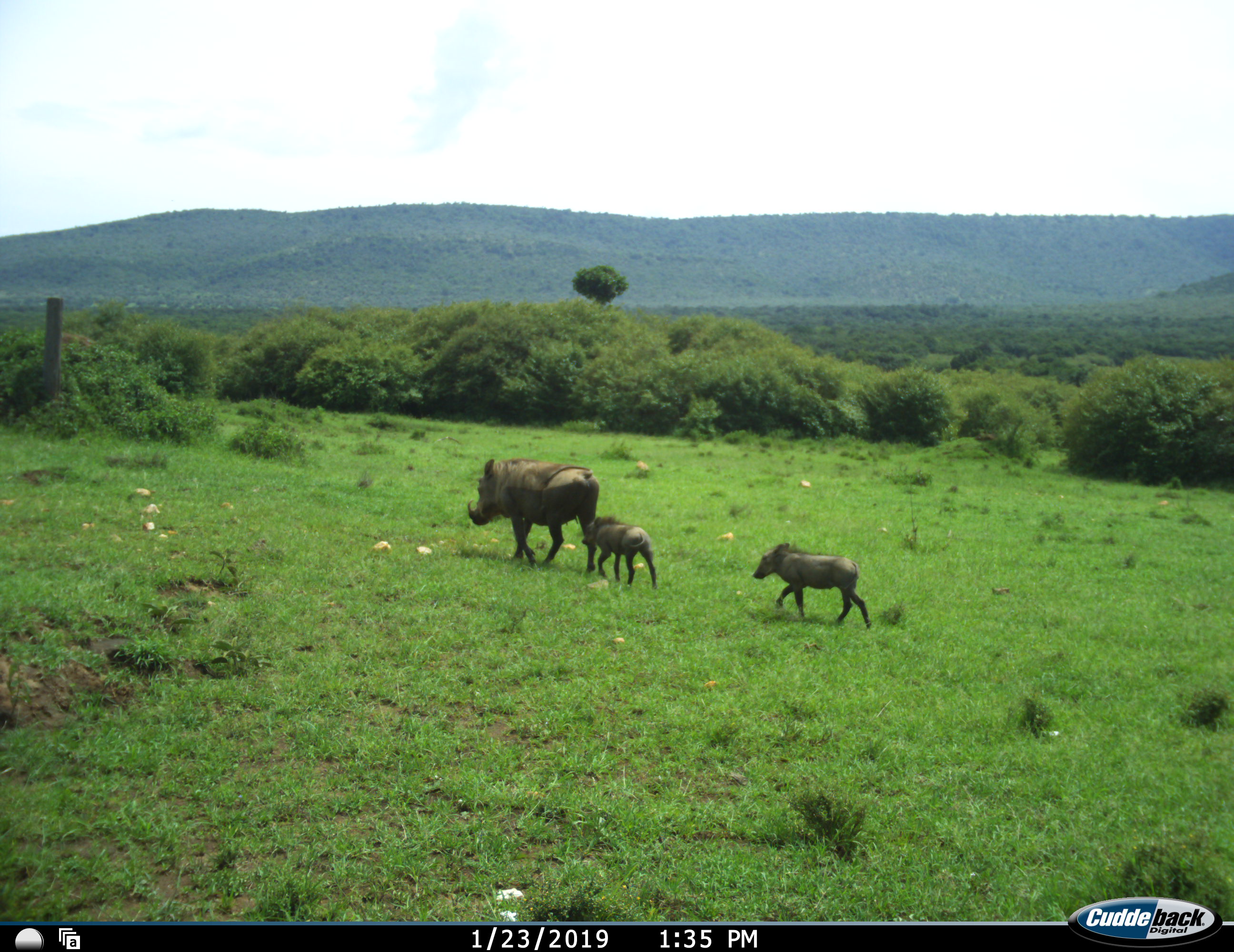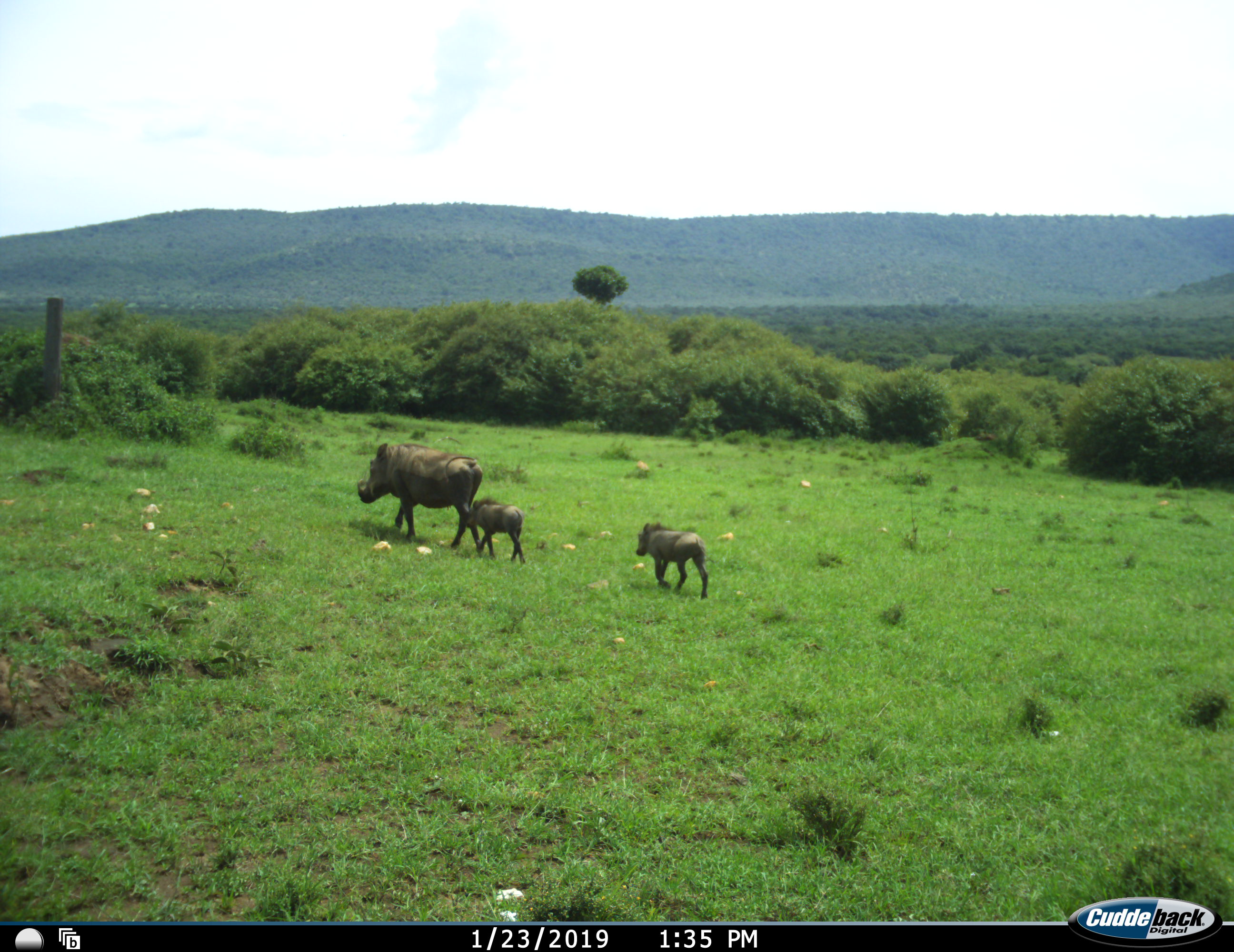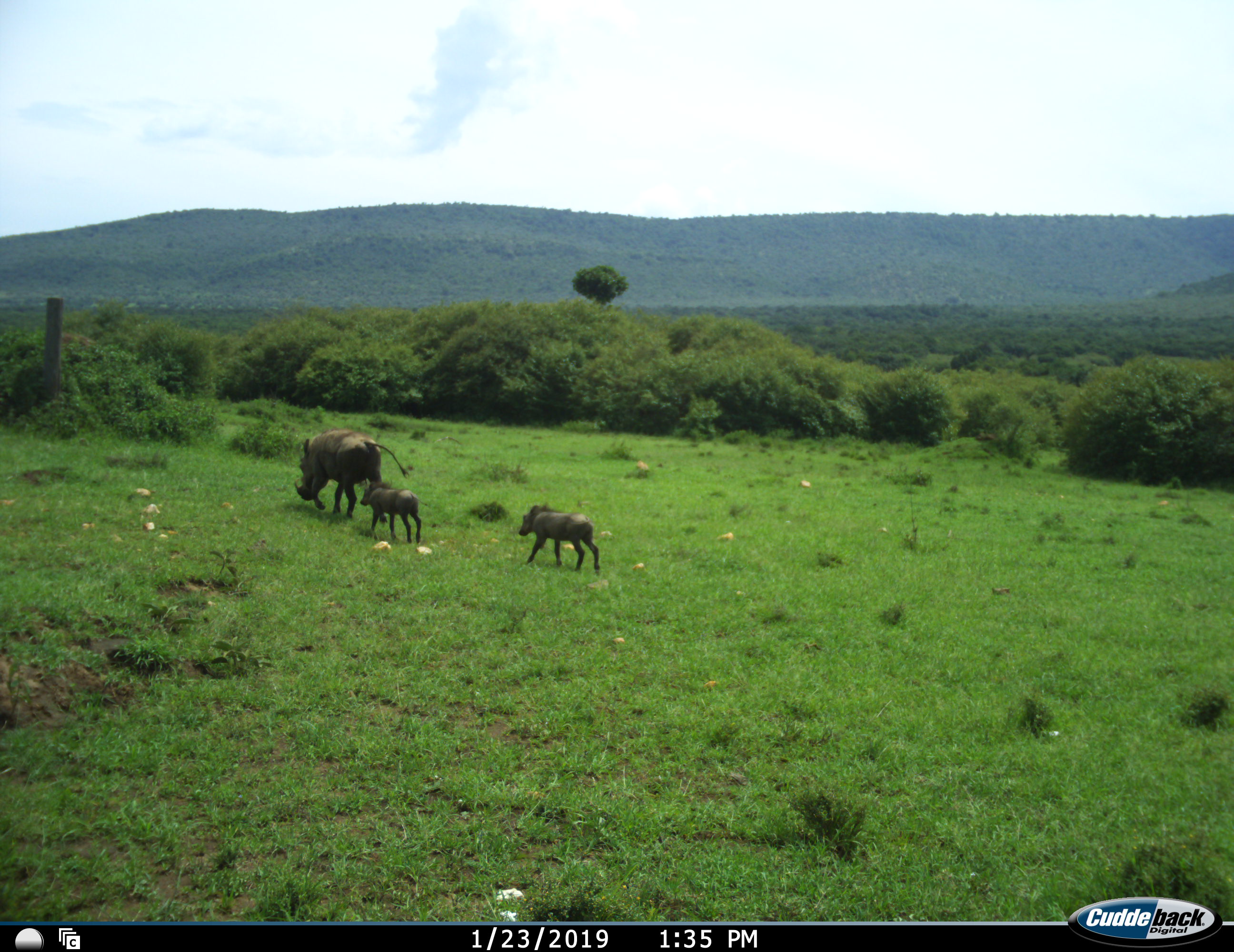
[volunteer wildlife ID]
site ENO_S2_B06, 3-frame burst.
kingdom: Animalia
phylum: Chordata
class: Mammalia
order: Artiodactyla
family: Suidae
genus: Phacochoerus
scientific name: Phacochoerus africanus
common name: warthog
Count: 3.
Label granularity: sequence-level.